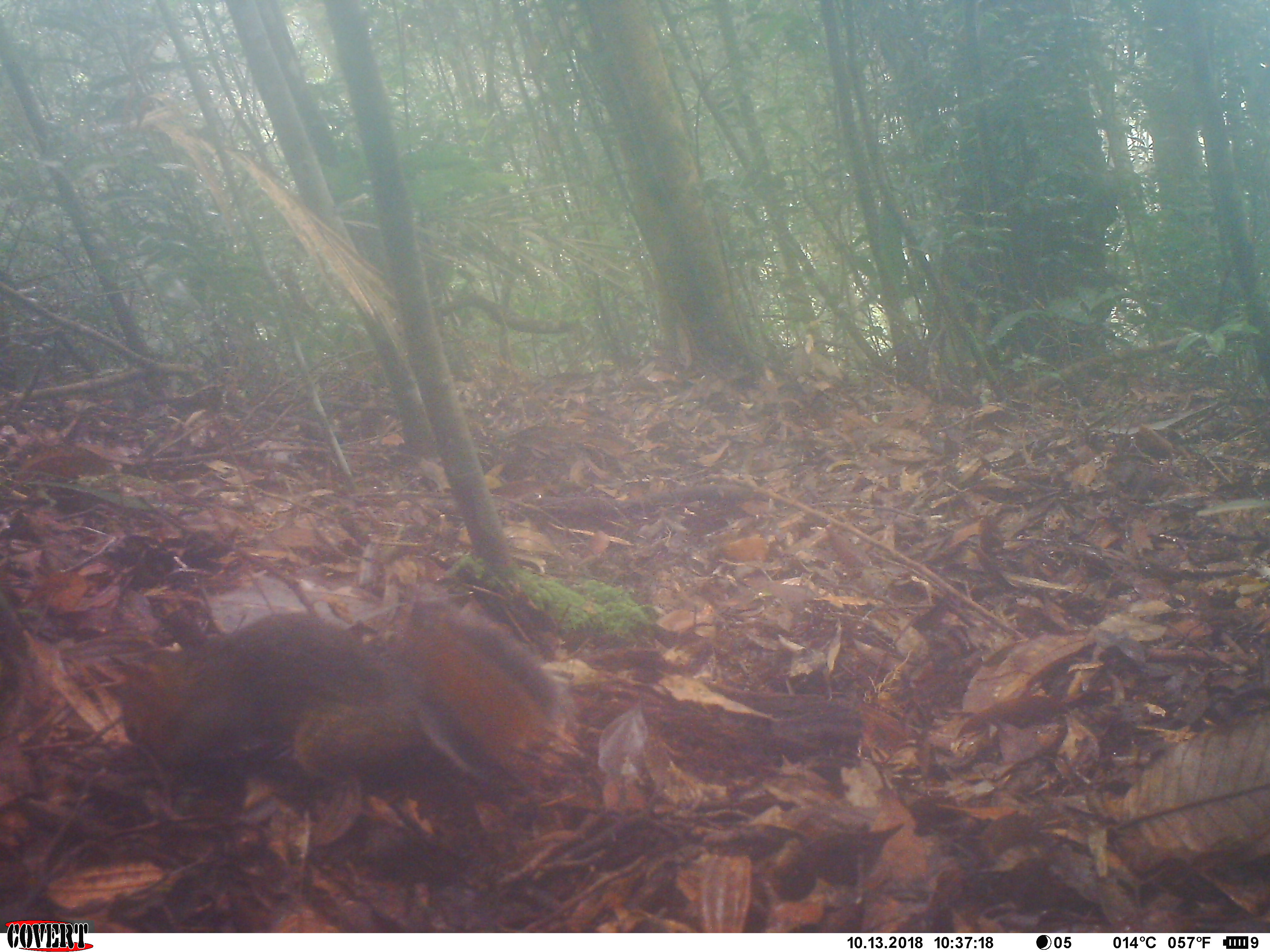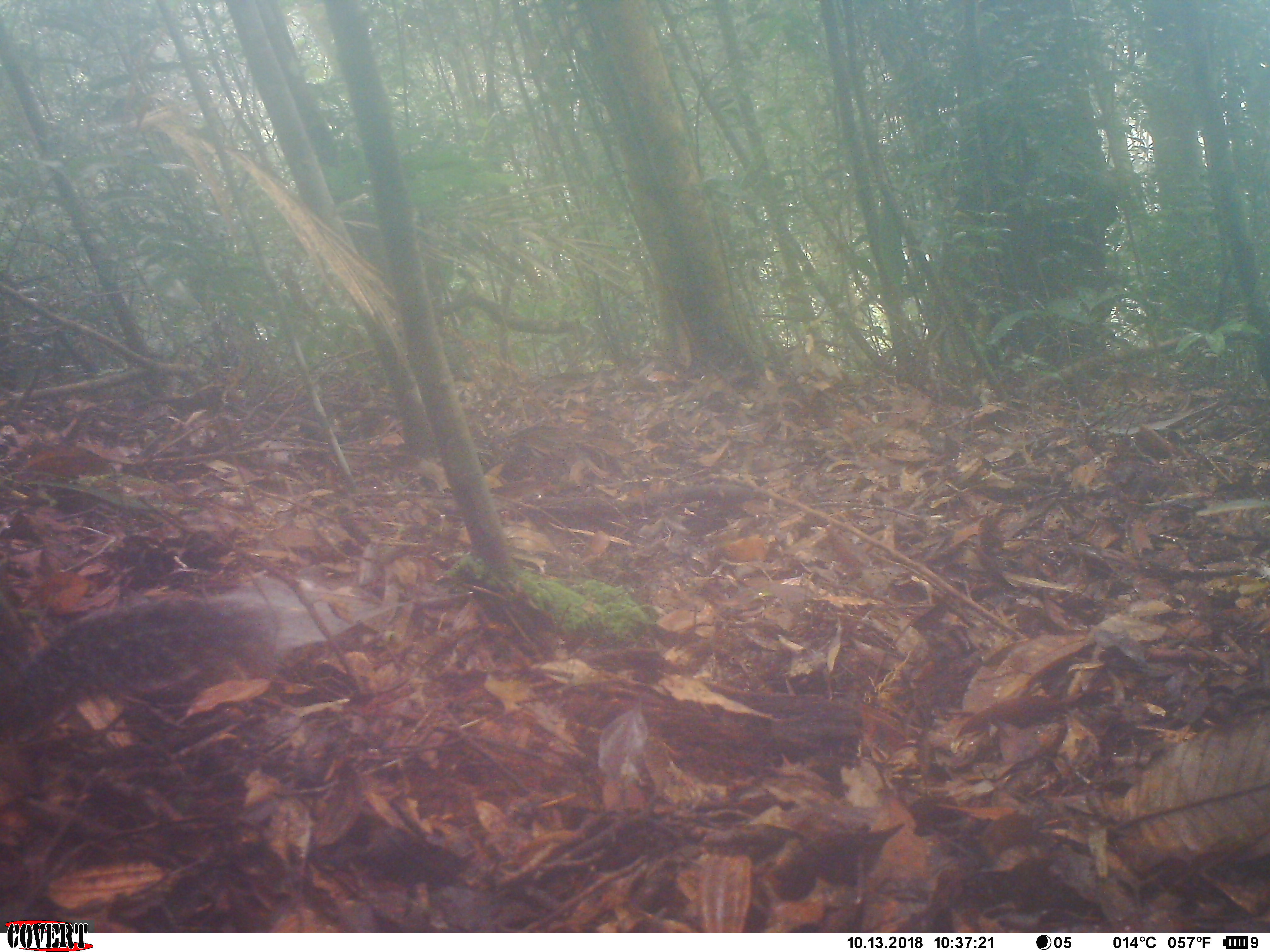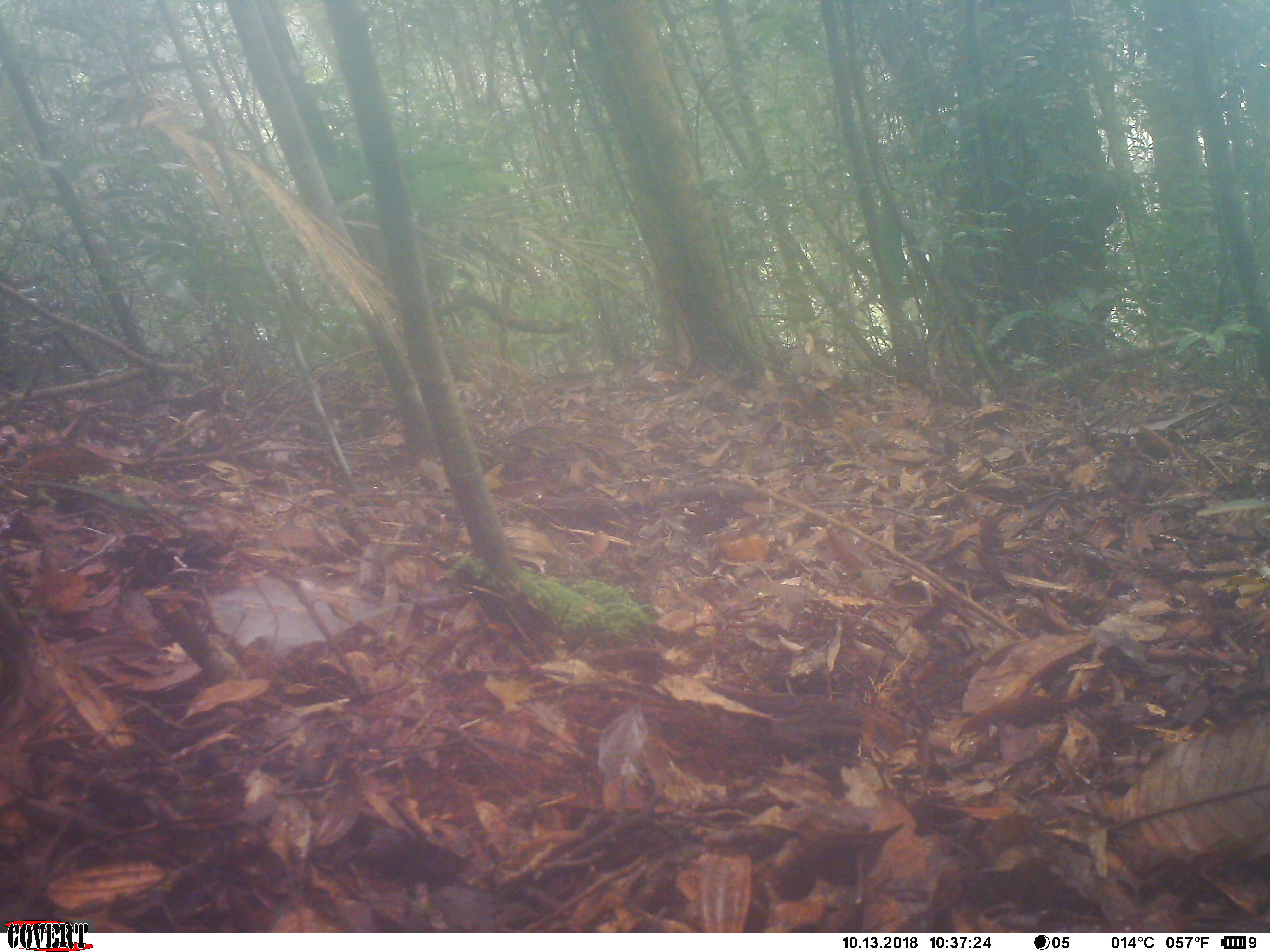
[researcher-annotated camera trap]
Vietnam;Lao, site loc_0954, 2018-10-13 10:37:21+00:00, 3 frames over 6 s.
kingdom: Animalia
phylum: Chordata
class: Mammalia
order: Rodentia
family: Sciuridae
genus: Dremomys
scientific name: Dremomys rufigenis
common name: red-cheeked squirrel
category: red cheeked squirrel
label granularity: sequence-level